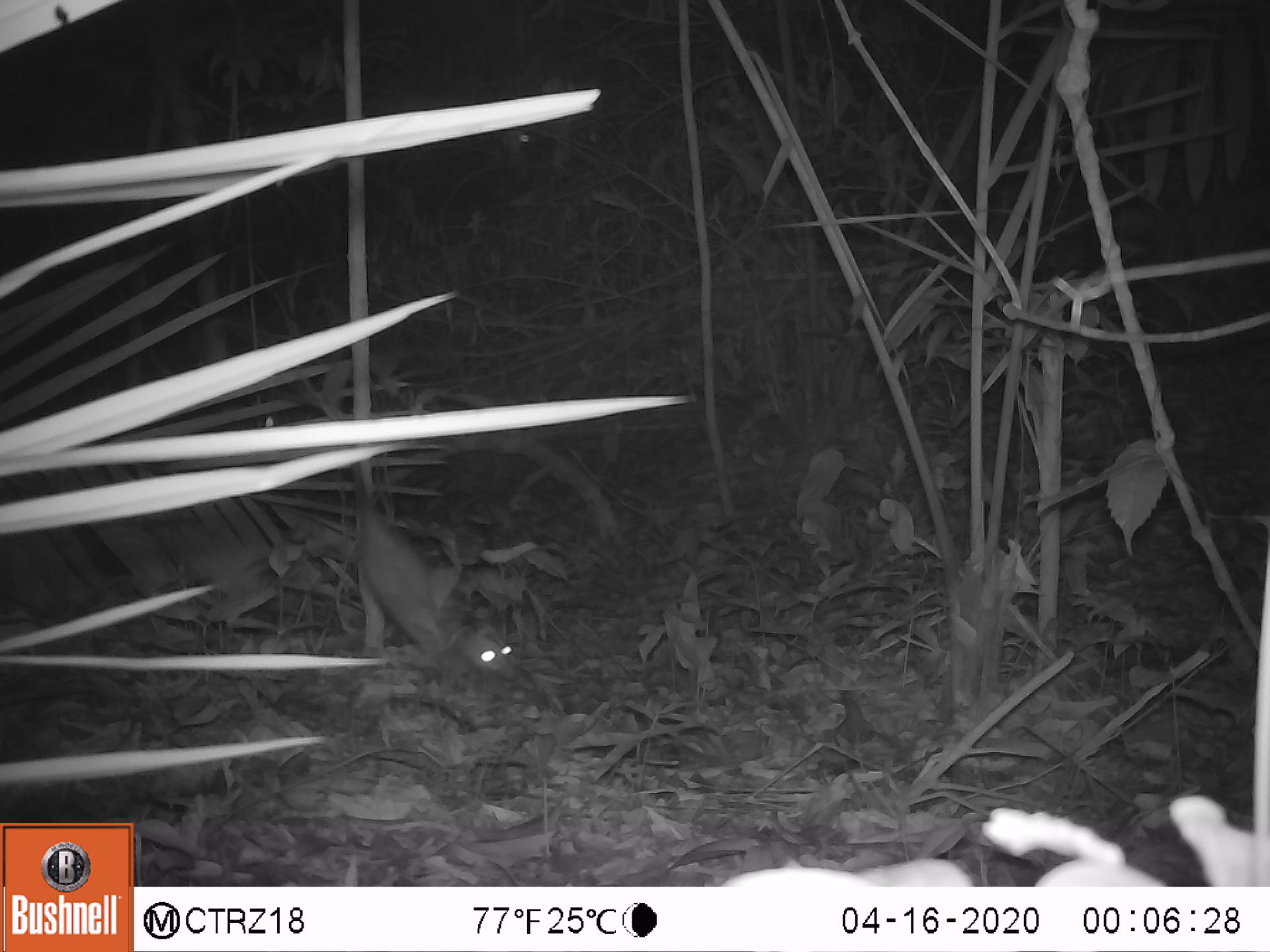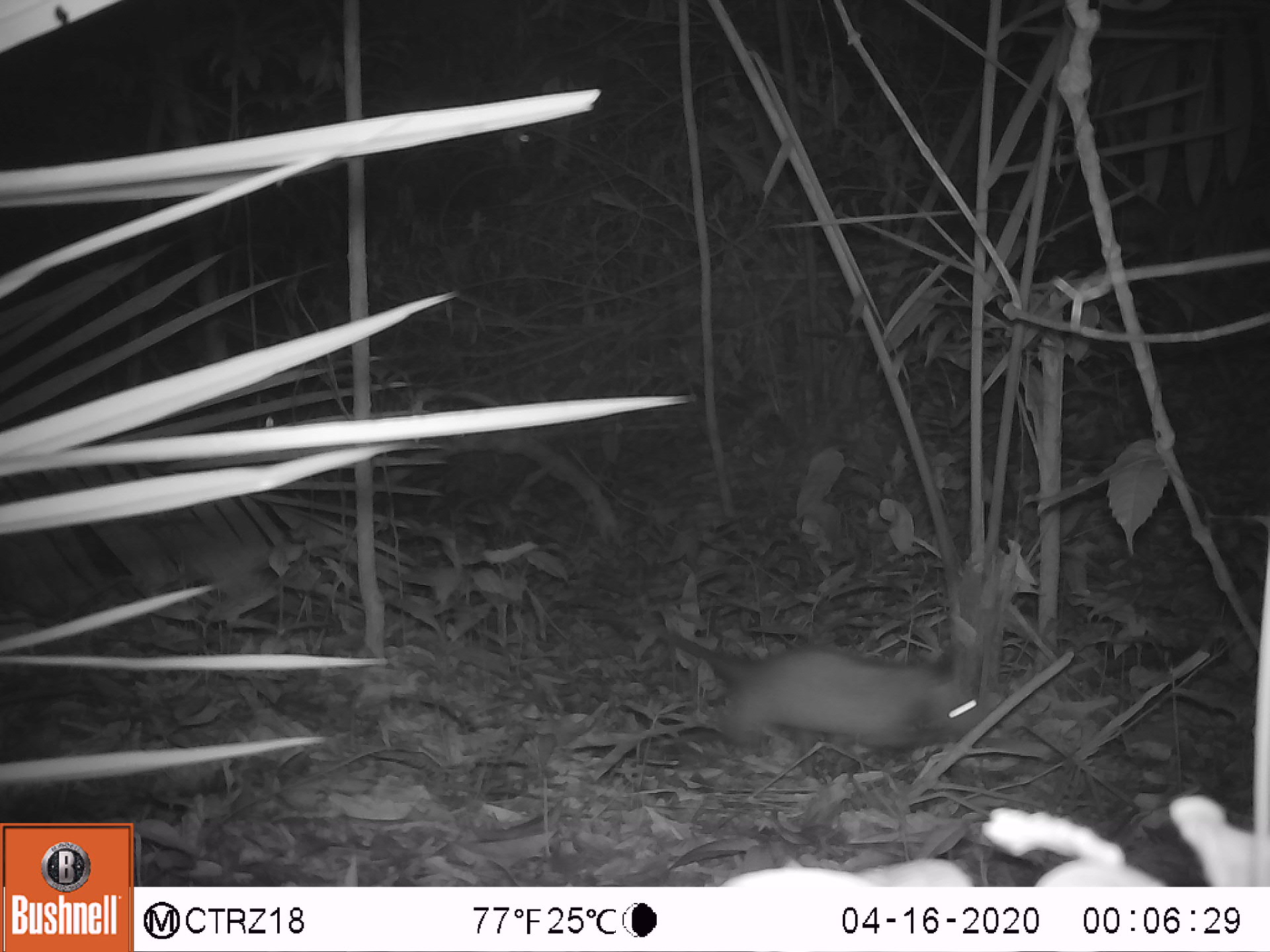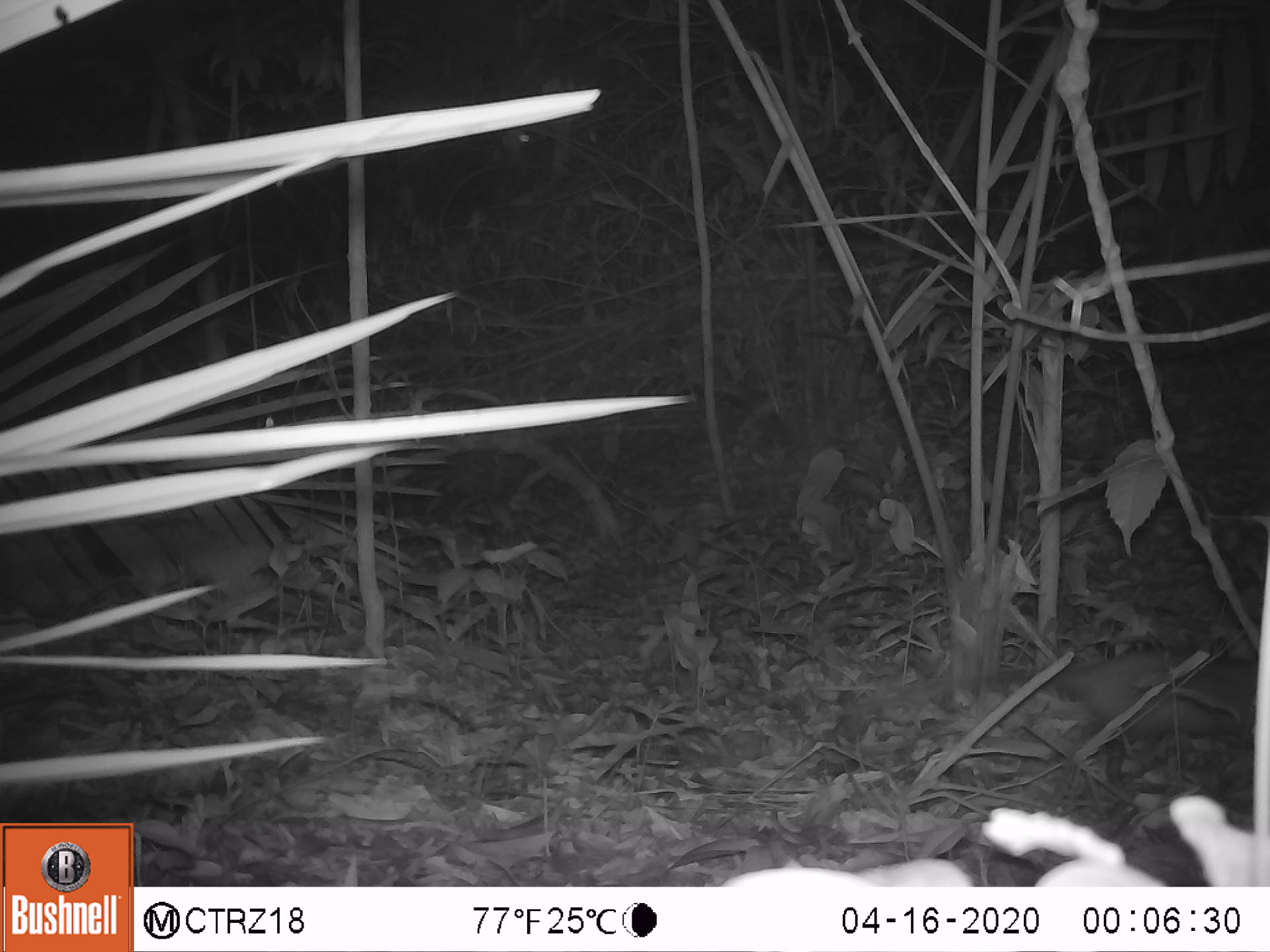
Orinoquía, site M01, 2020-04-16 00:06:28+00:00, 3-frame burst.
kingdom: Animalia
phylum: Chordata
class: Mammalia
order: Didelphimorphia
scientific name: Didelphimorphia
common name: possum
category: unknown possum